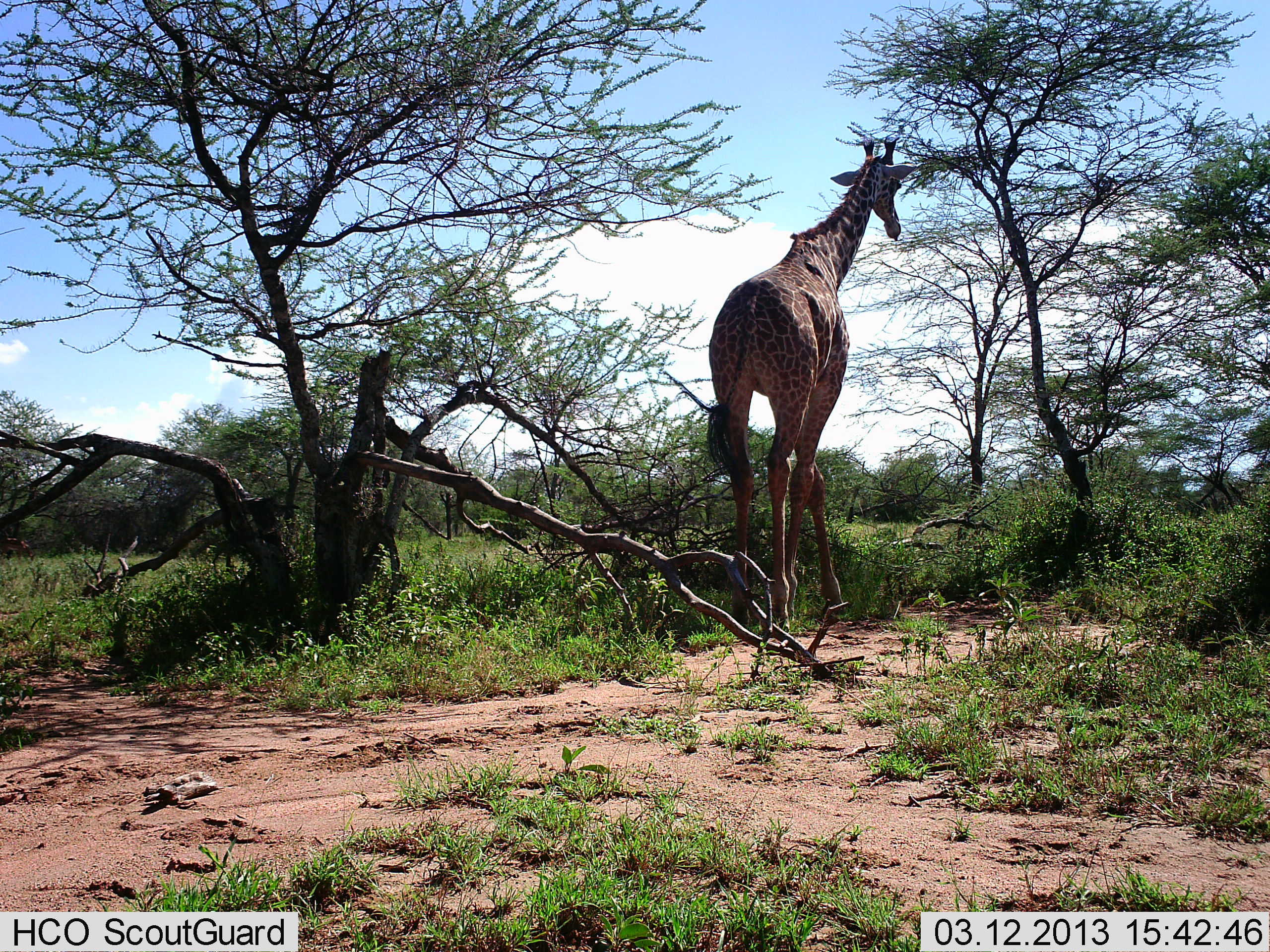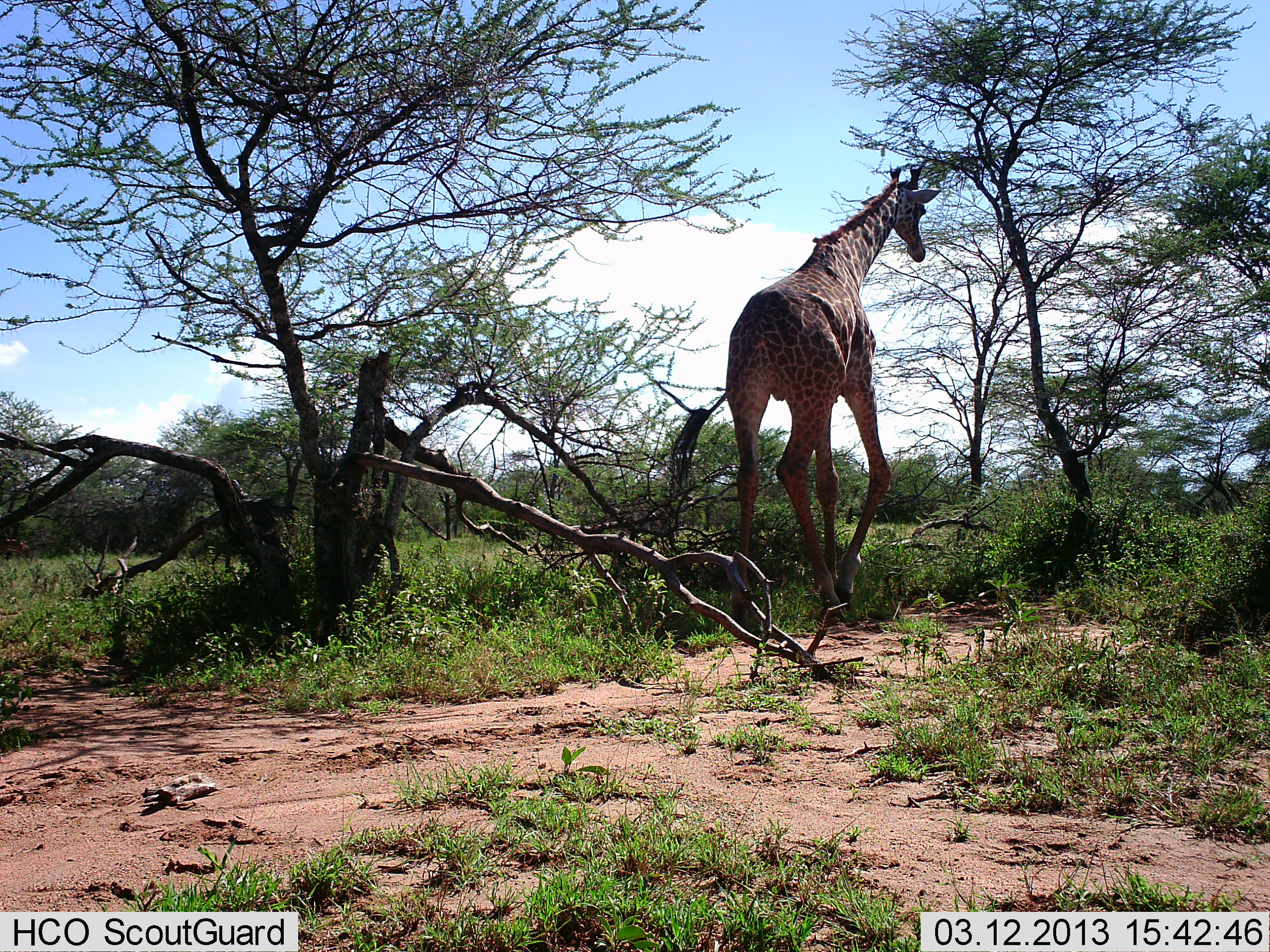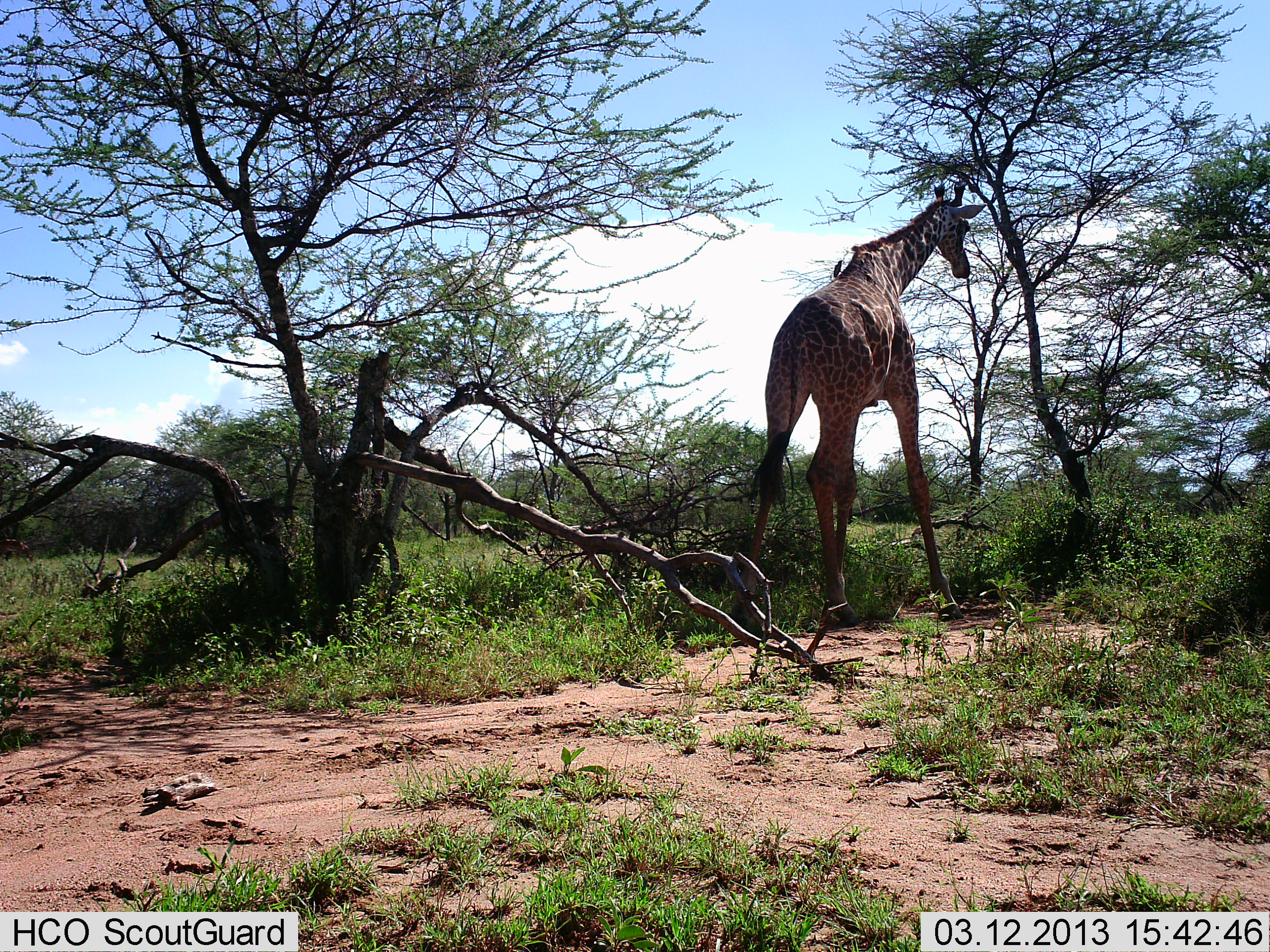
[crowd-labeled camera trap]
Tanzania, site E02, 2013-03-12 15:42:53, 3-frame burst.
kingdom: Animalia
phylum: Chordata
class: Mammalia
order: Artiodactyla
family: Giraffidae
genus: Giraffa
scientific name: Giraffa camelopardalis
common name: giraffe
Giraffe (Giraffa camelopardalis), count 1. Behavior (volunteer vote fractions): standing 8%, resting 0%, moving 96%, interacting 0%. Young present (vote fraction): 0%. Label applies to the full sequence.